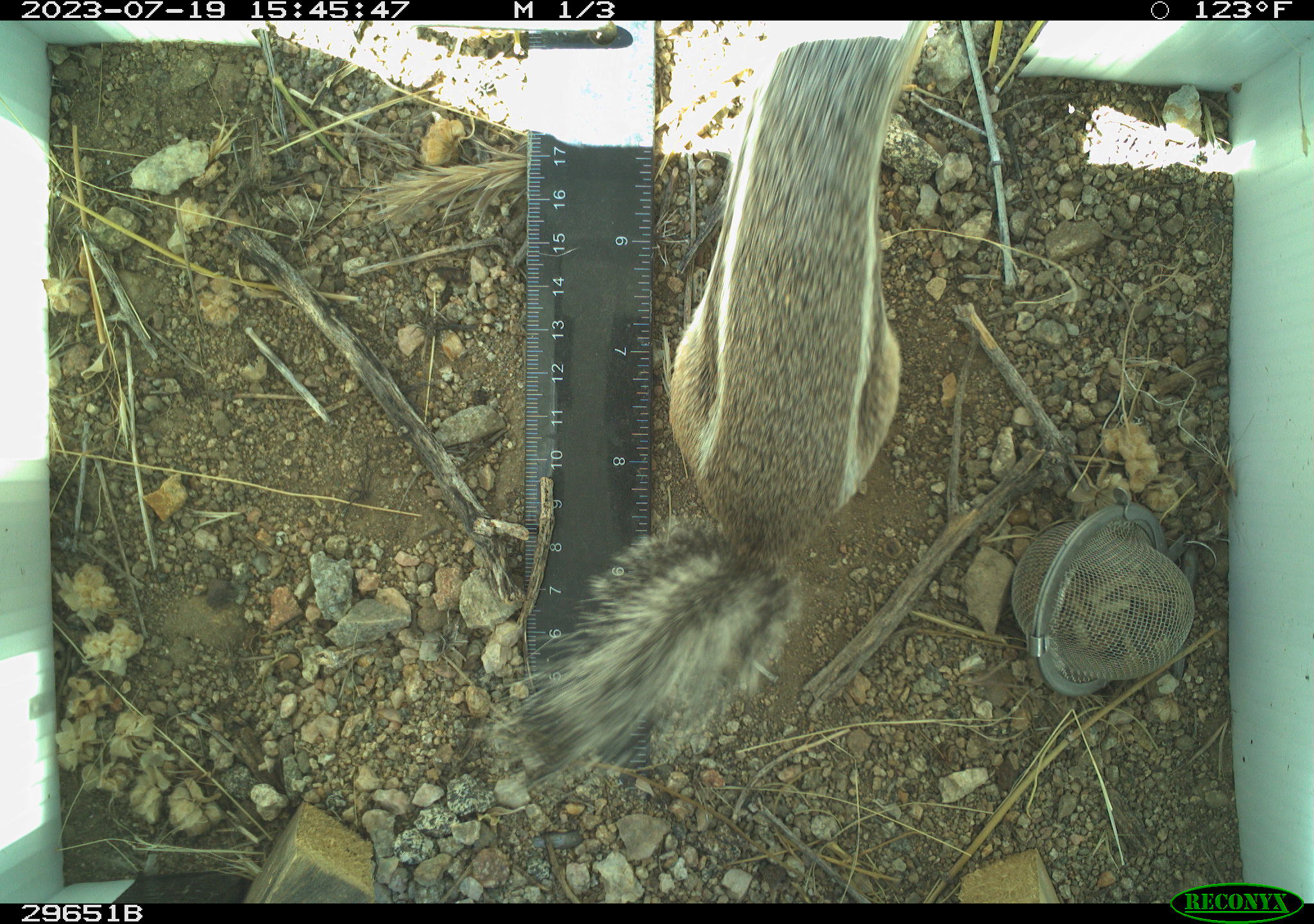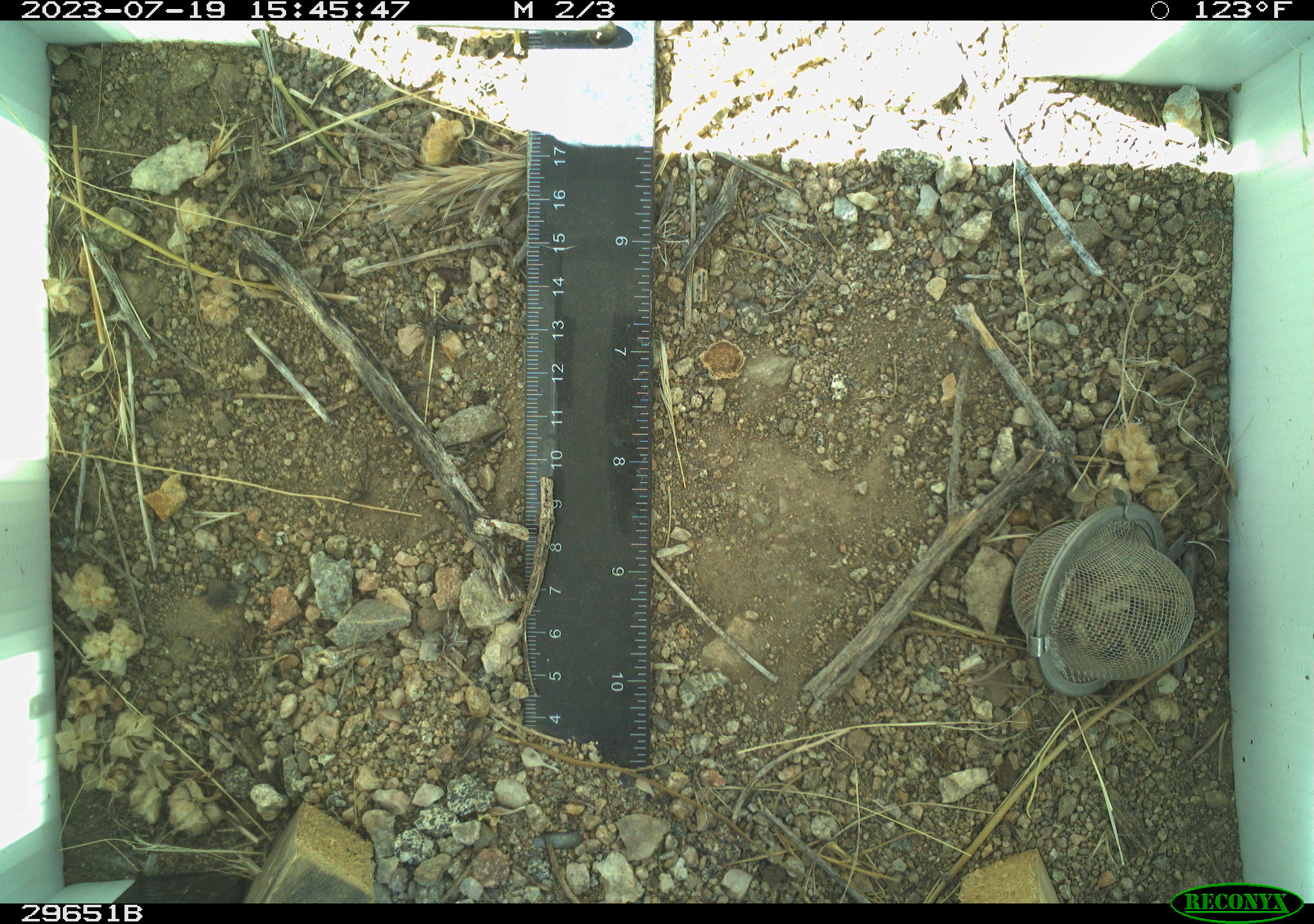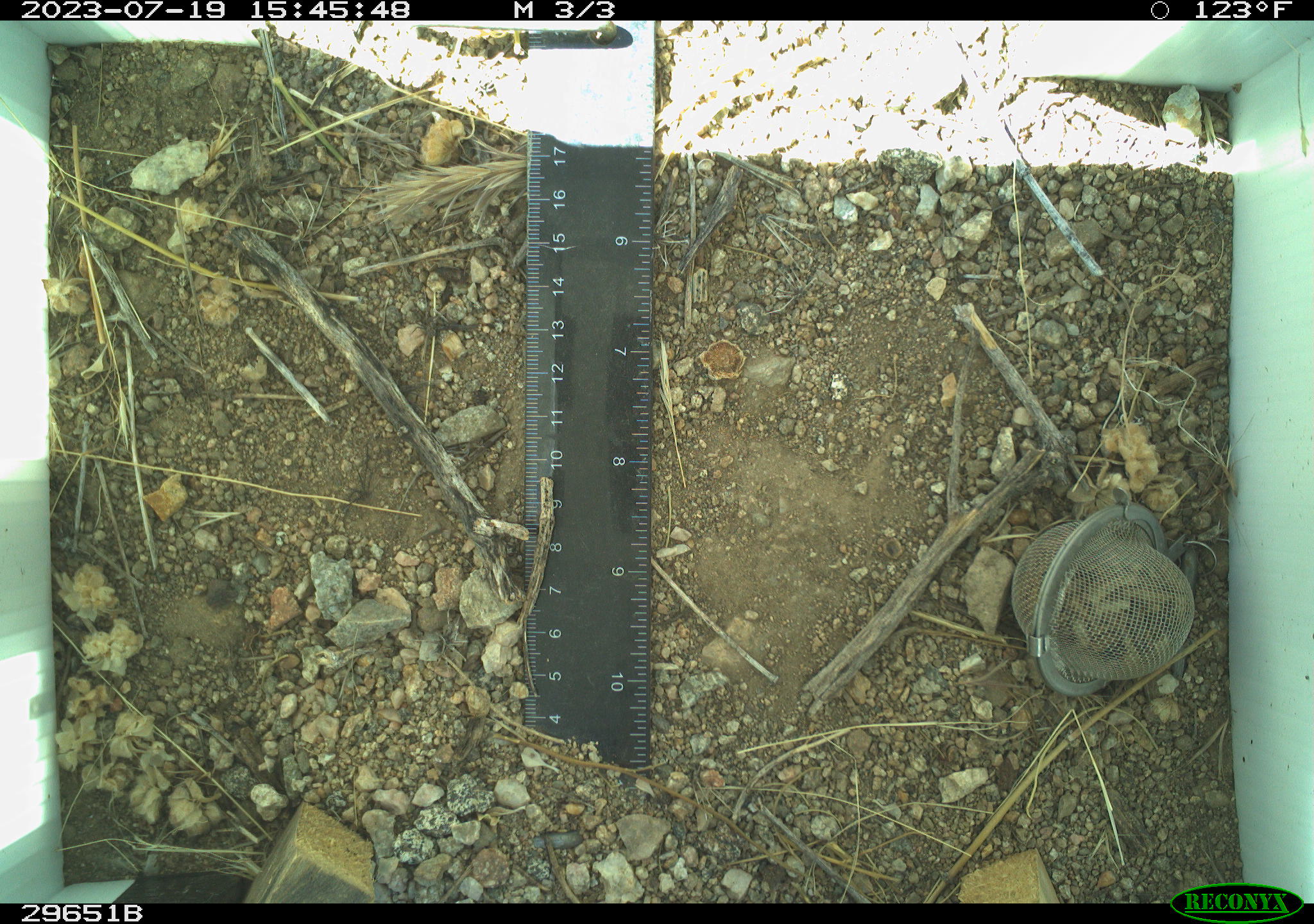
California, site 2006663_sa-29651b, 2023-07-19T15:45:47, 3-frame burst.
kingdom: Animalia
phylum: Chordata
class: Mammalia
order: Rodentia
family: Sciuridae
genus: Ammospermophilus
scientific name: Ammospermophilus leucurus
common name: white-tailed antelope squirrel